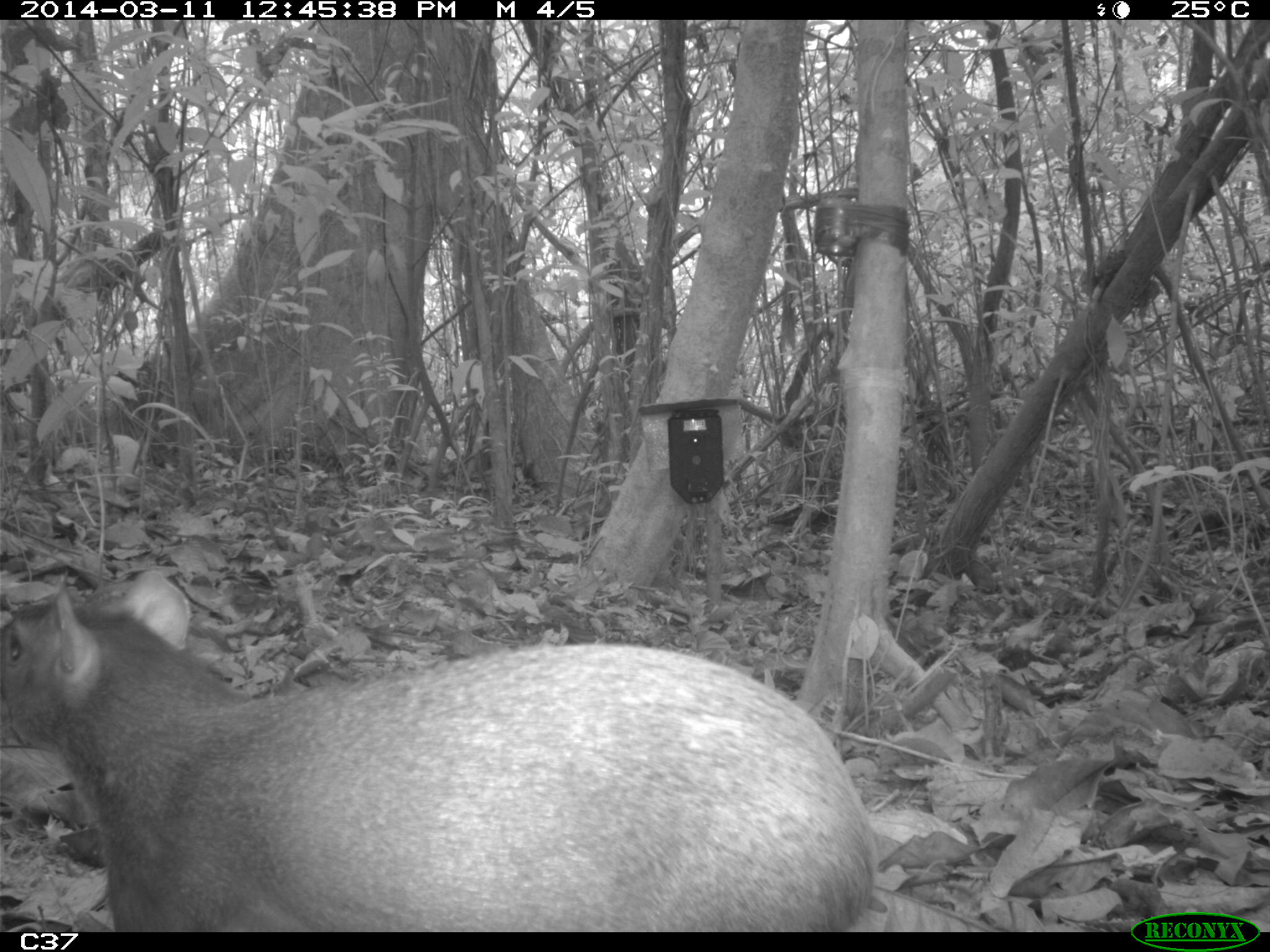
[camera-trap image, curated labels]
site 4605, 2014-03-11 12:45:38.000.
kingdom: Animalia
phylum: Chordata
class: Mammalia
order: Rodentia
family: Dasyproctidae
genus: Dasyprocta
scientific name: Dasyprocta leporina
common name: red-rumped agouti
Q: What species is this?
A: Dasyprocta leporina (red-rumped agouti).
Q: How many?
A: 1.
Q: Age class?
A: Adult.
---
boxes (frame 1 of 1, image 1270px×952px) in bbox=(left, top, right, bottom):
dasyprocta leporina: bbox=(0, 565, 882, 931)